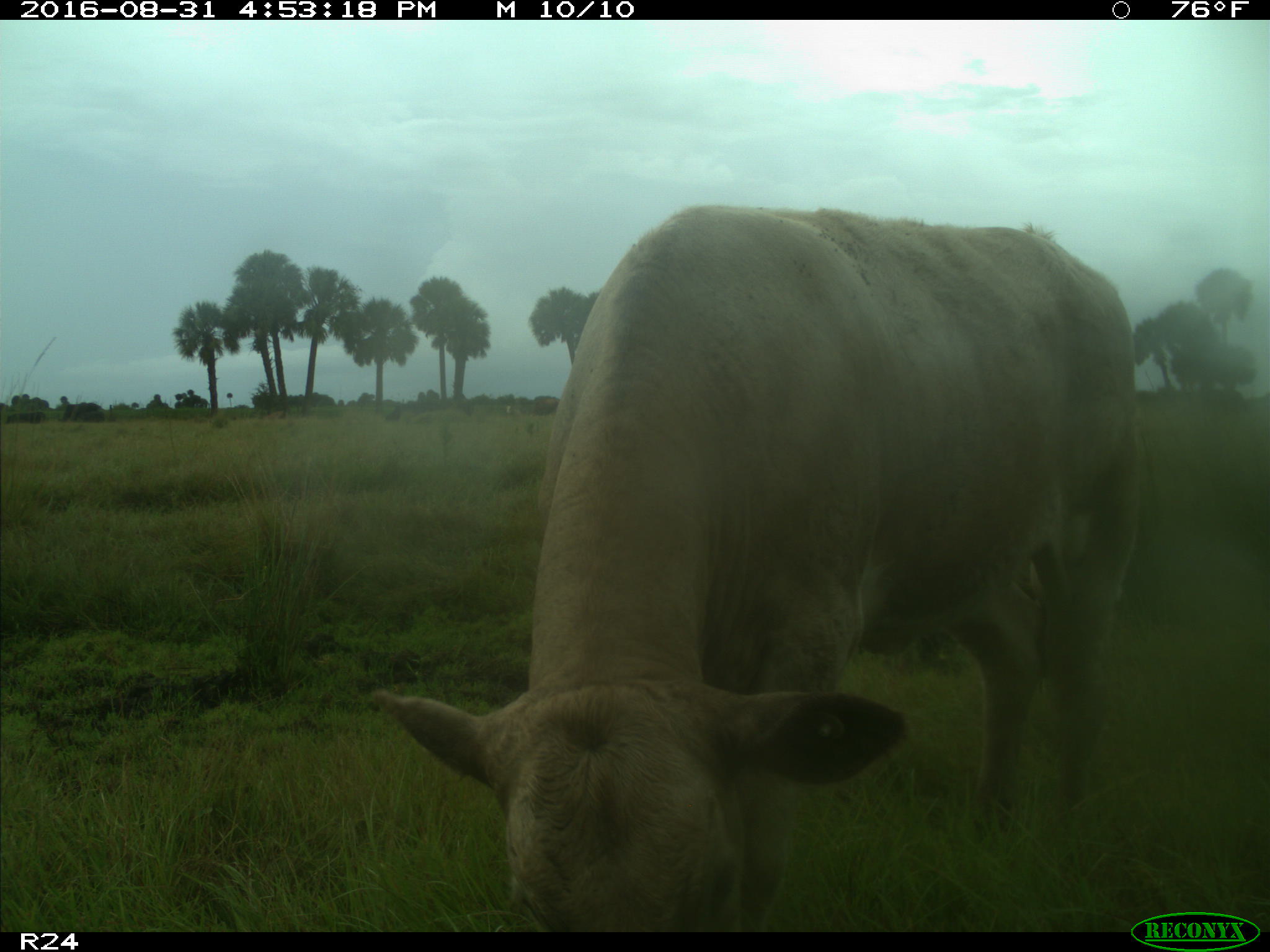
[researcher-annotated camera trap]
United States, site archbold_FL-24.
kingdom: Animalia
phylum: Chordata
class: Mammalia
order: Artiodactyla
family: Bovidae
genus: Bos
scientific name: Bos taurus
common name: domestic cow